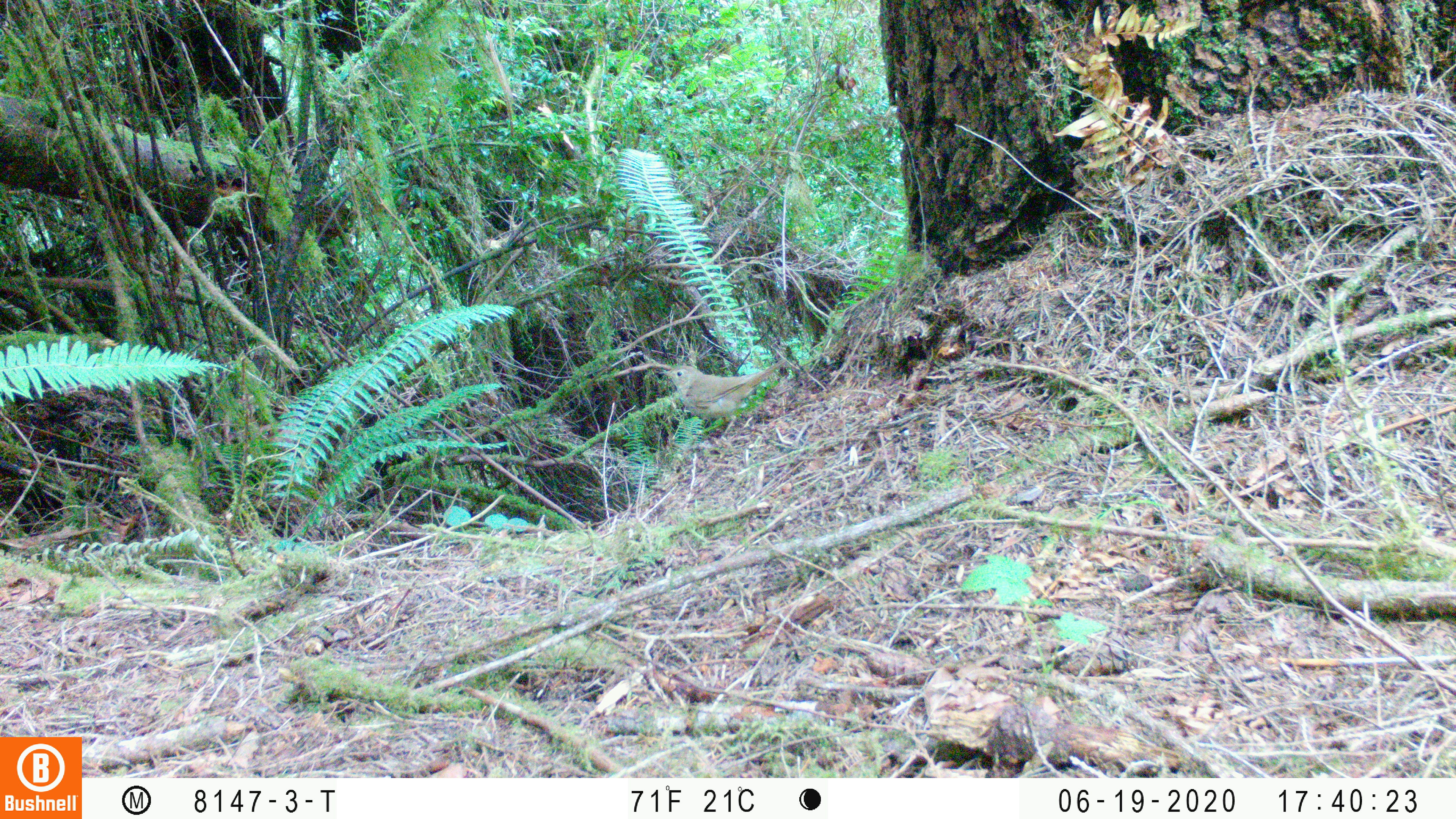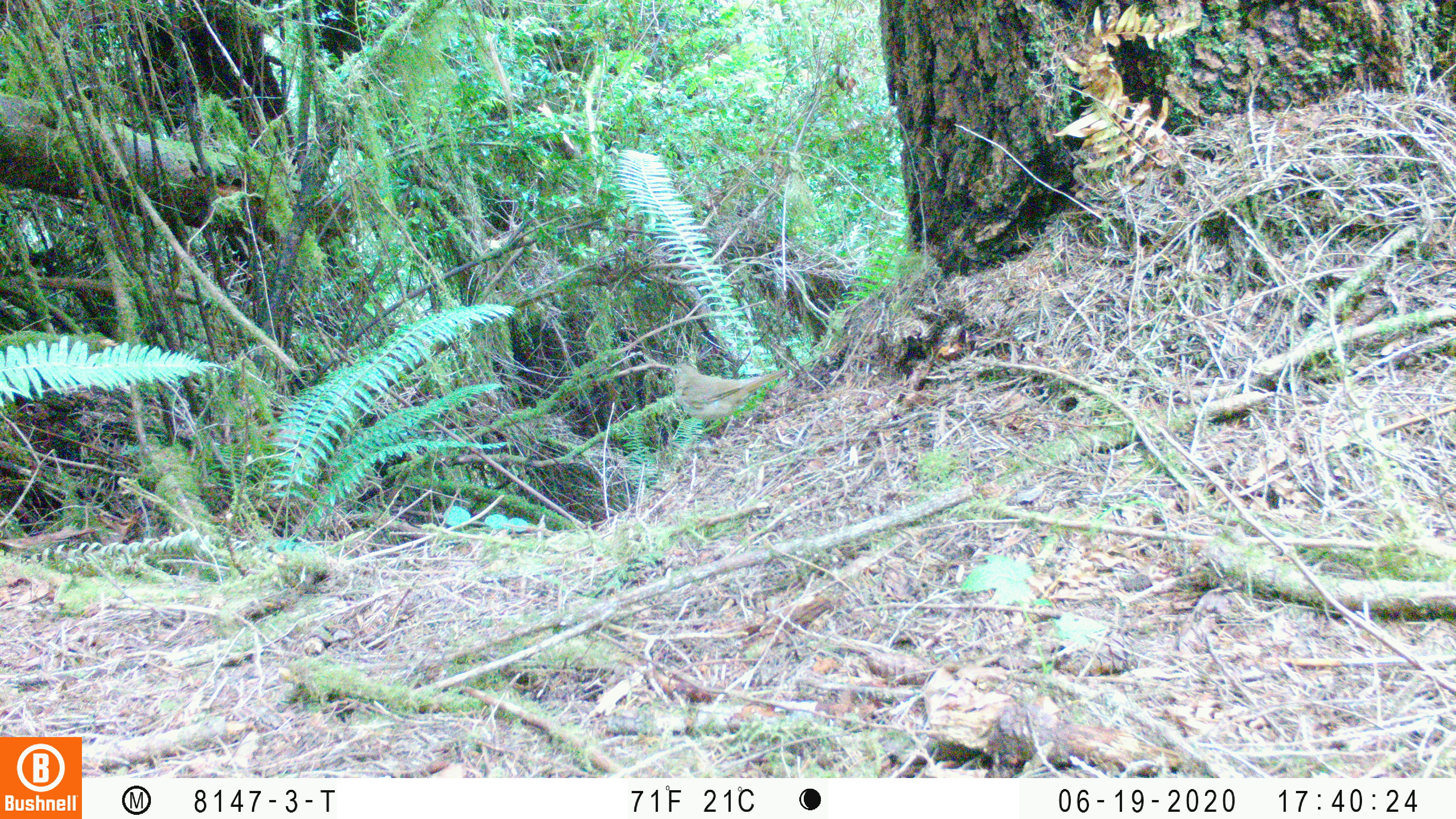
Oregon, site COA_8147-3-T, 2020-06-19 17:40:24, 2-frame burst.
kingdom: Animalia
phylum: Chordata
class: Aves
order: Passeriformes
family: Turdidae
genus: Catharus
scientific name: Catharus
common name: brown thrushes and nightingale-thrushes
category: catharus species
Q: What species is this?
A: Catharus species (brown thrushes and nightingale-thrushes) (Catharus).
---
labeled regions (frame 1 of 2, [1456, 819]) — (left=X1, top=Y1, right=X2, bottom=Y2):
catharus species: (left=644, top=354, right=809, bottom=453)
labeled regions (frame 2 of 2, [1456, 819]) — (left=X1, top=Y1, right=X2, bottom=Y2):
catharus species: (left=653, top=348, right=804, bottom=446)